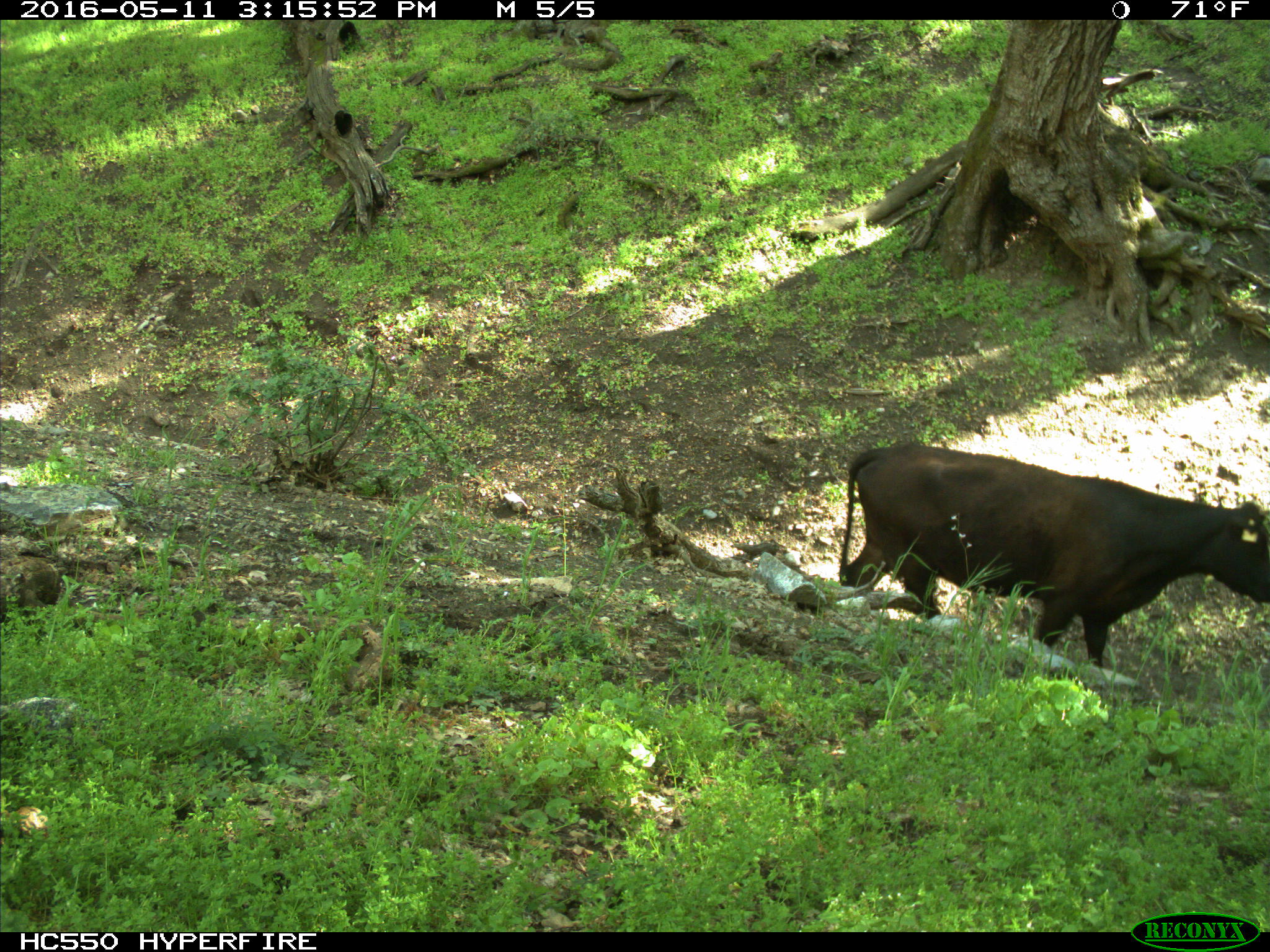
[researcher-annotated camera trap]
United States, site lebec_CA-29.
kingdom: Animalia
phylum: Chordata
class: Mammalia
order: Artiodactyla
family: Bovidae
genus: Bos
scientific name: Bos taurus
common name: domestic cow